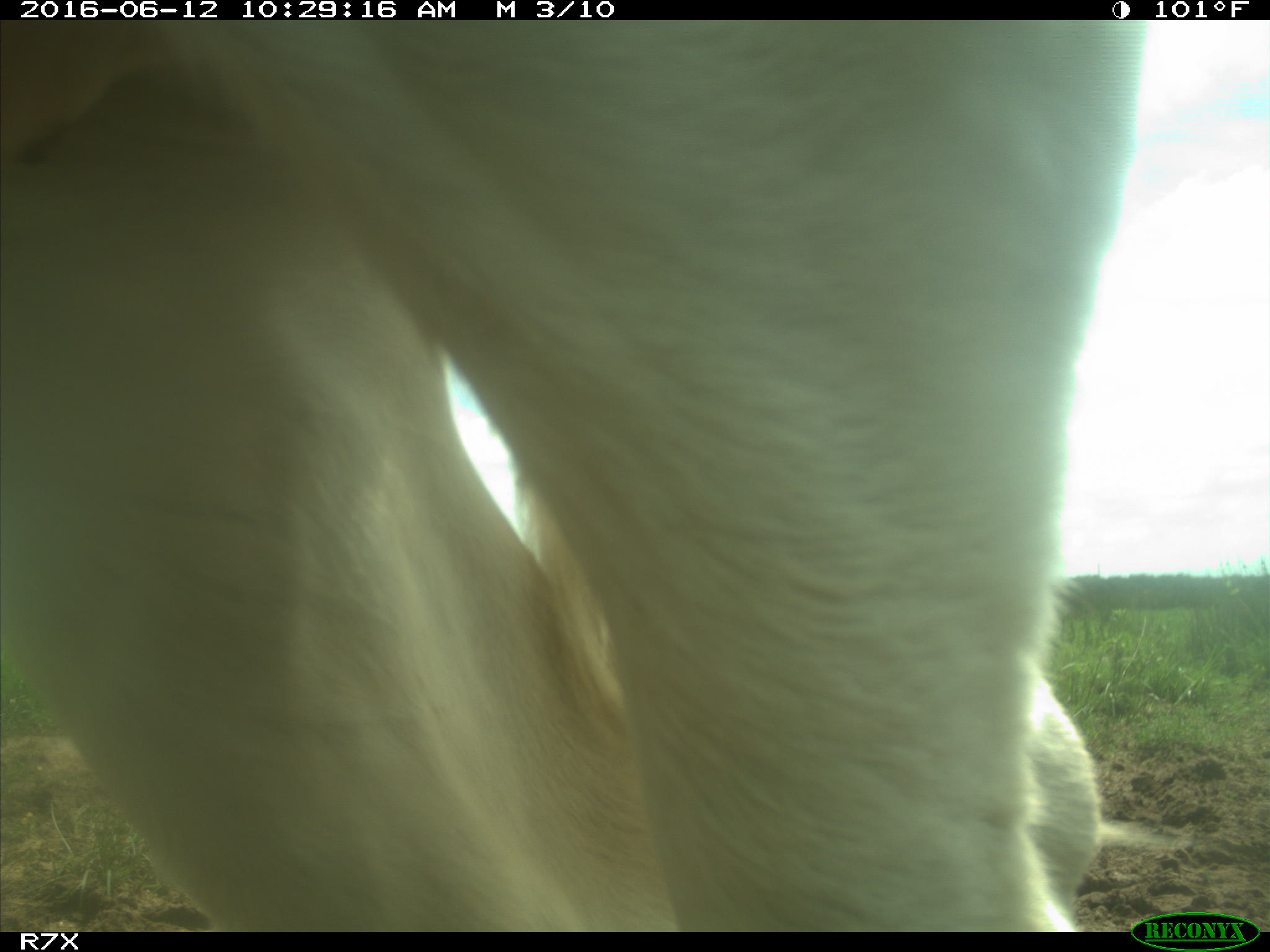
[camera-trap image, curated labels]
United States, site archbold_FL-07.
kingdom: Animalia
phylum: Chordata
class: Mammalia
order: Artiodactyla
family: Bovidae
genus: Bos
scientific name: Bos taurus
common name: domestic cow